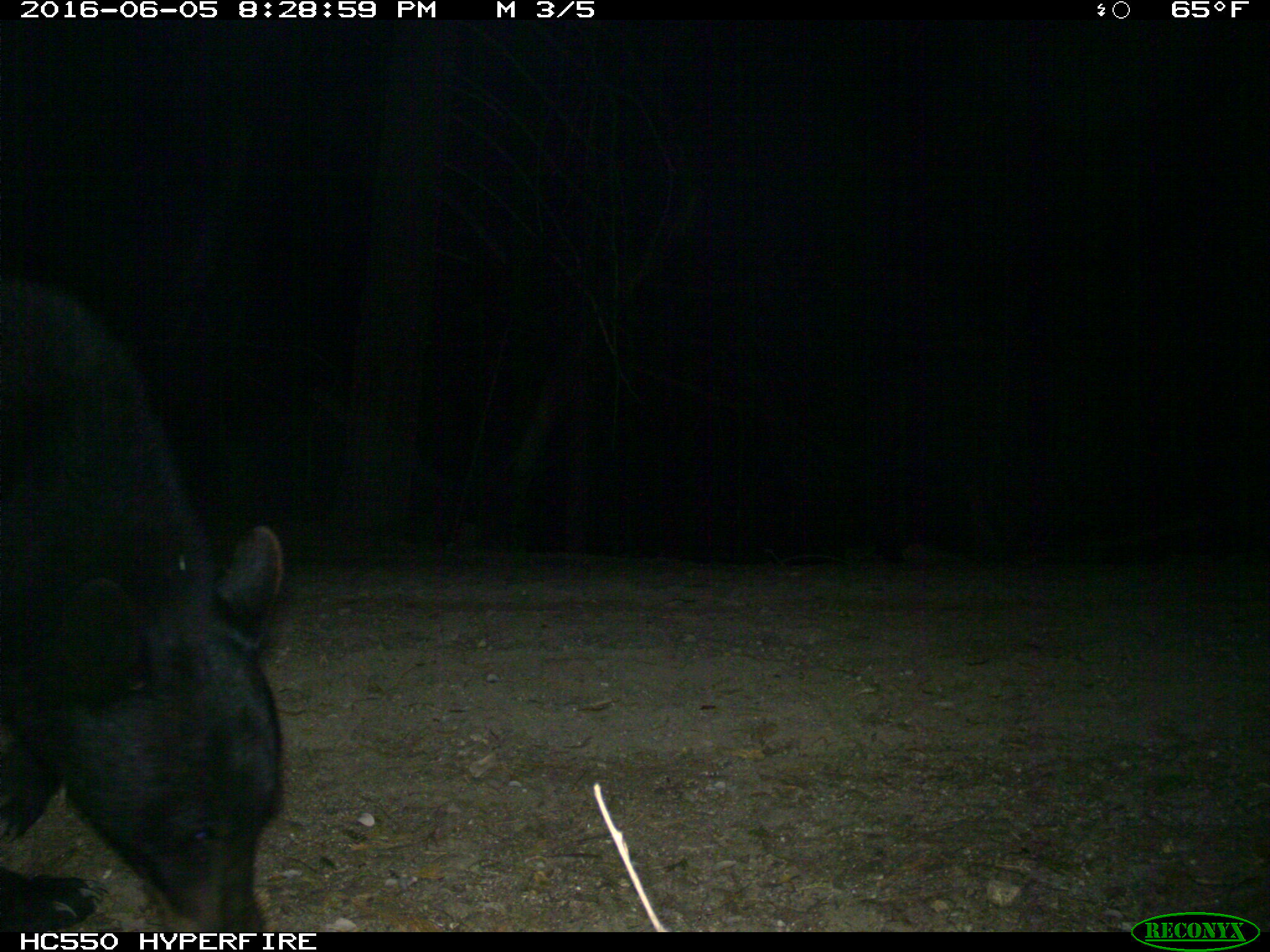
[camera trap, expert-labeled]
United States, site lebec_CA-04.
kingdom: Animalia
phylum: Chordata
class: Mammalia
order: Carnivora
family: Ursidae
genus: Ursus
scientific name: Ursus americanus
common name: american black bear